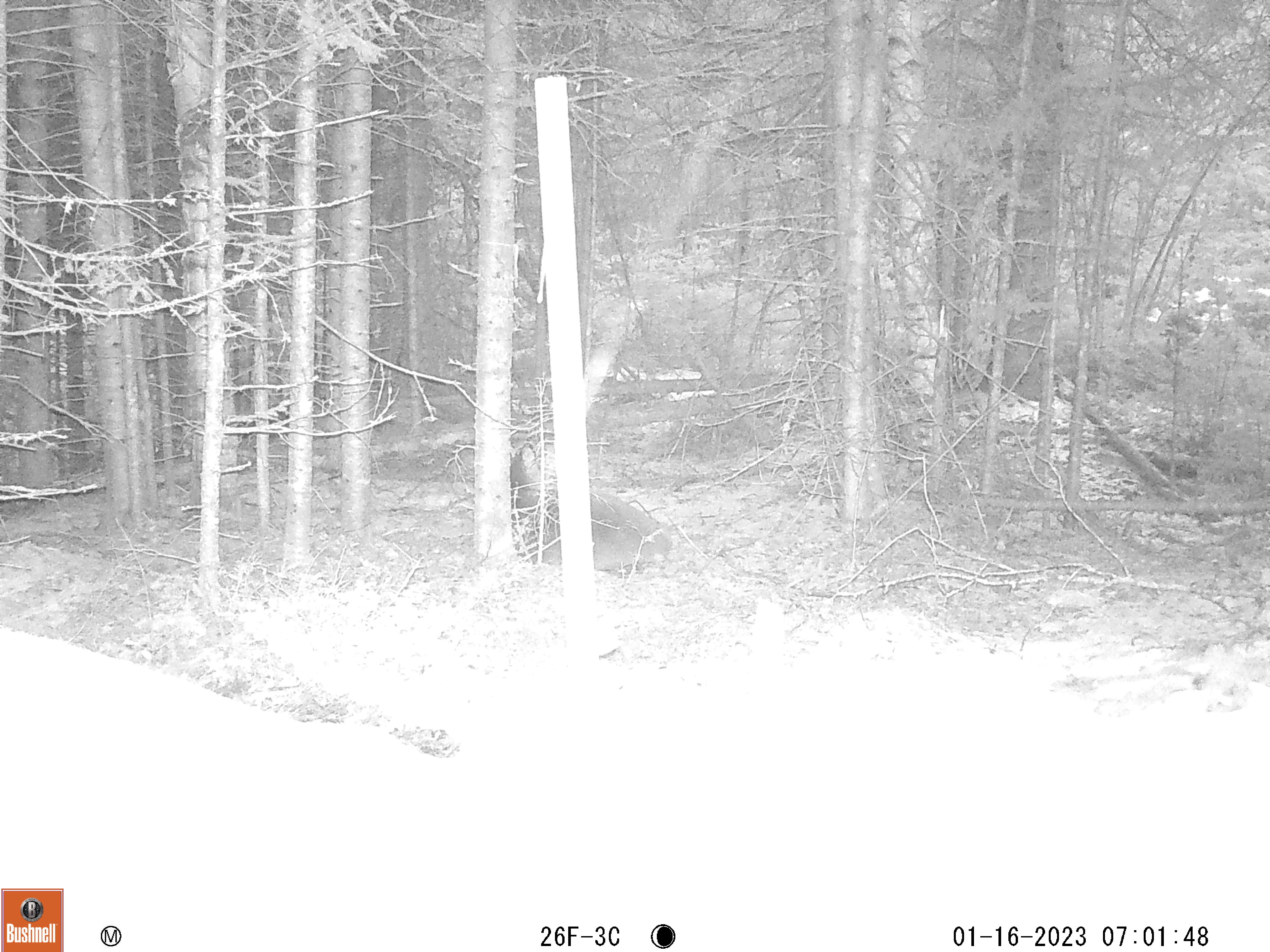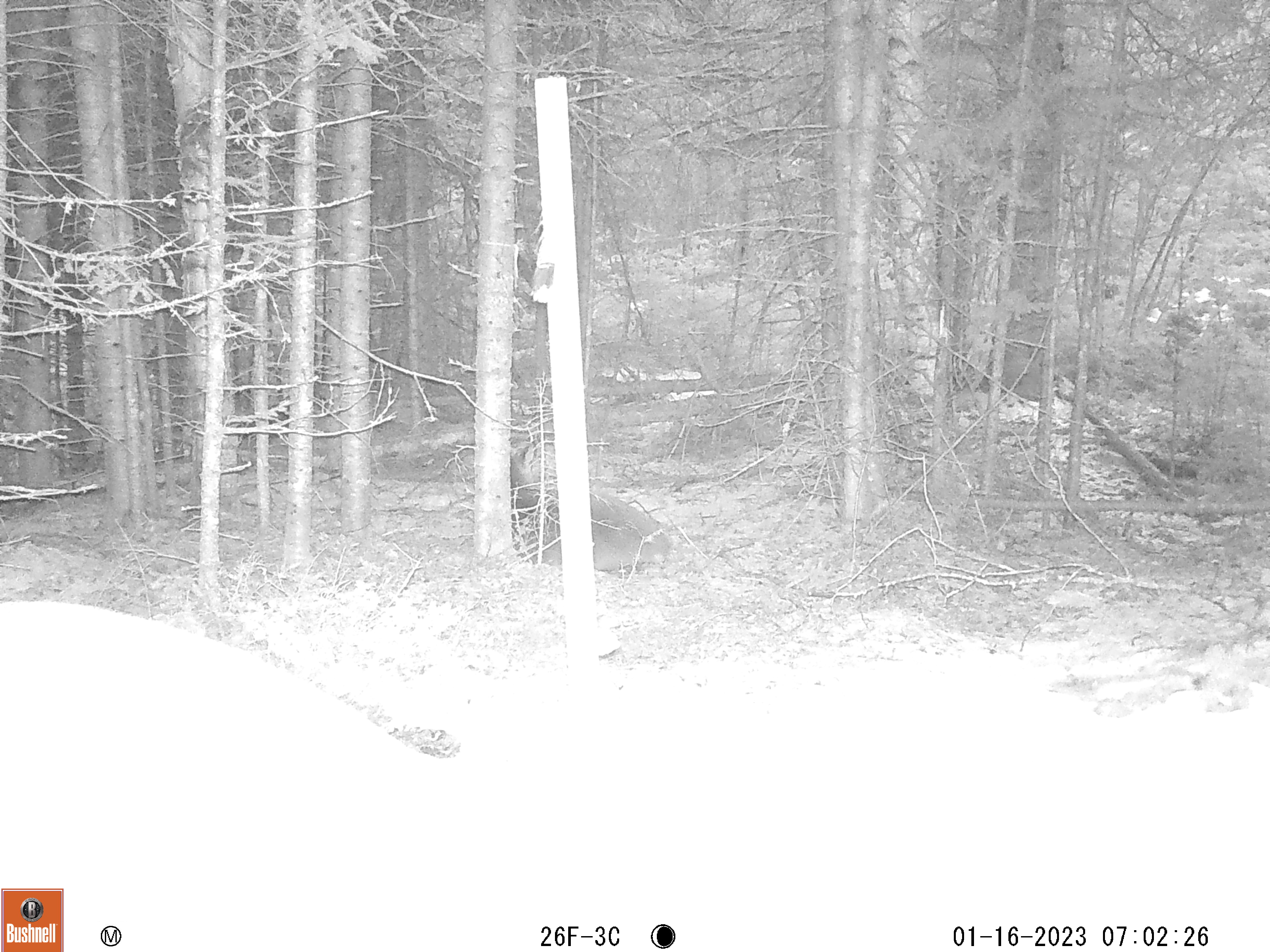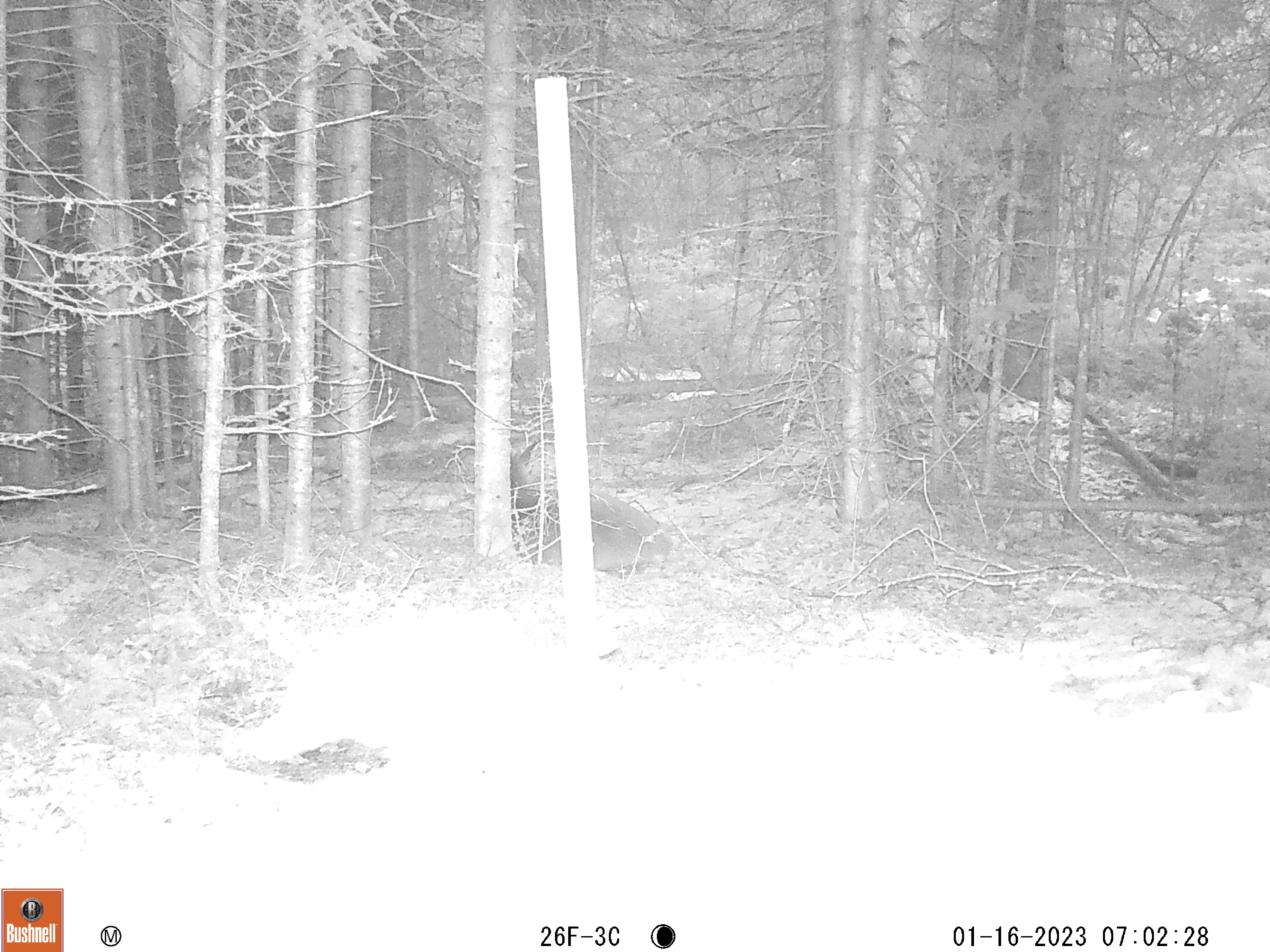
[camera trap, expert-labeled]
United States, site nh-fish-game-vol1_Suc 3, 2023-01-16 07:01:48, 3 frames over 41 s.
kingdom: Animalia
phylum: Chordata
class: Mammalia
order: Artiodactyla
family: Cervidae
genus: Odocoileus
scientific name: Odocoileus virginianus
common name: white-tailed deer